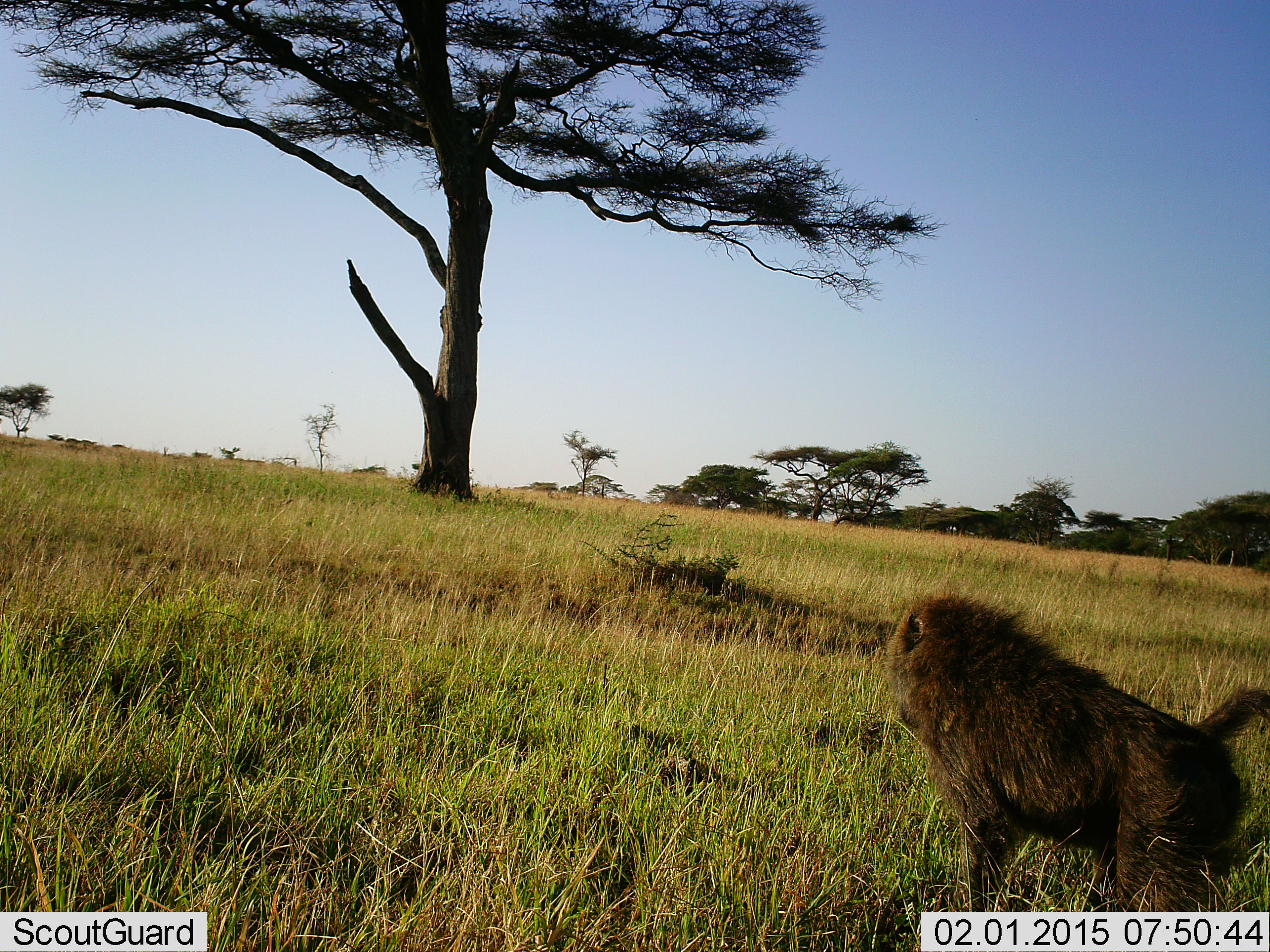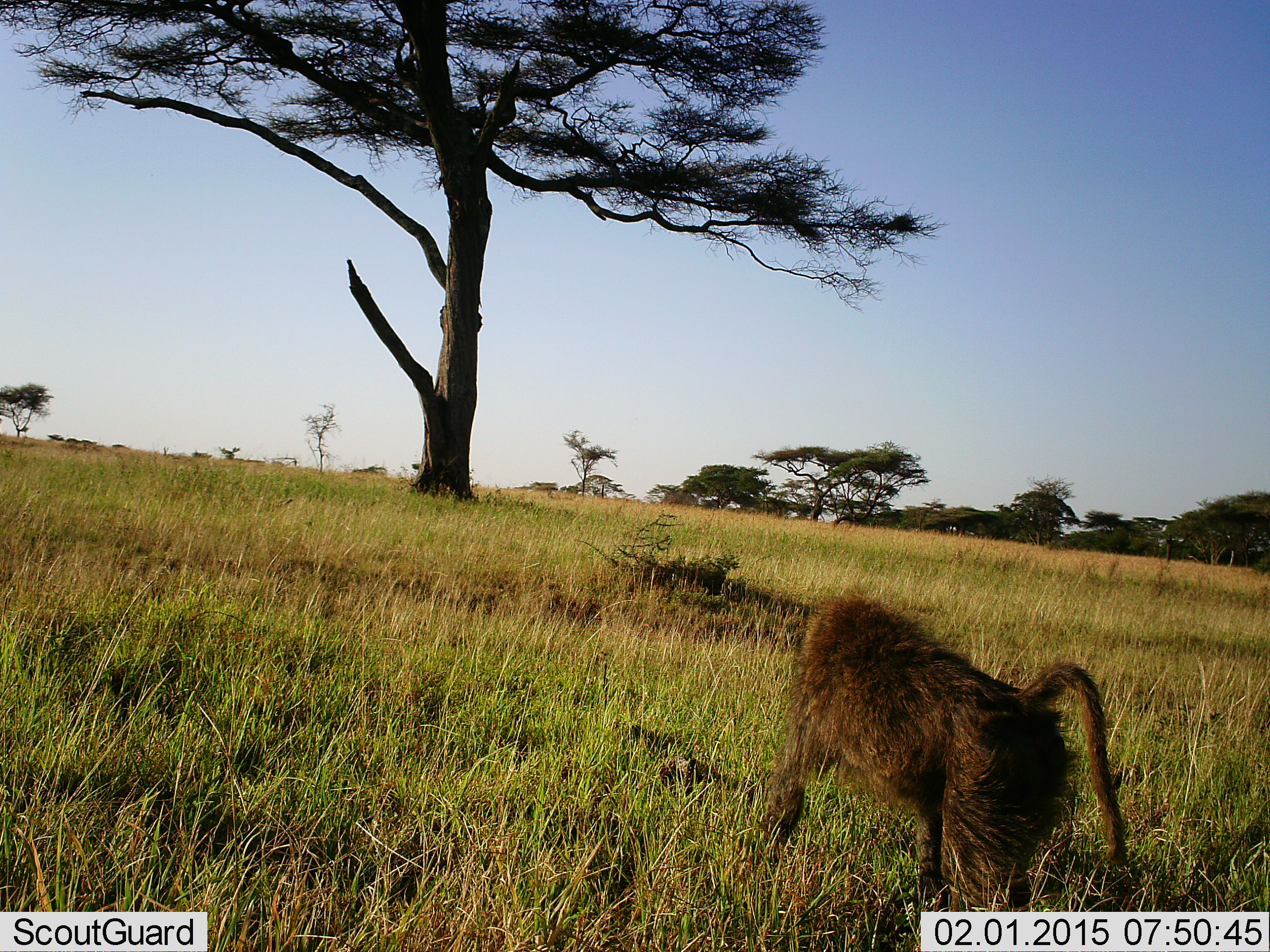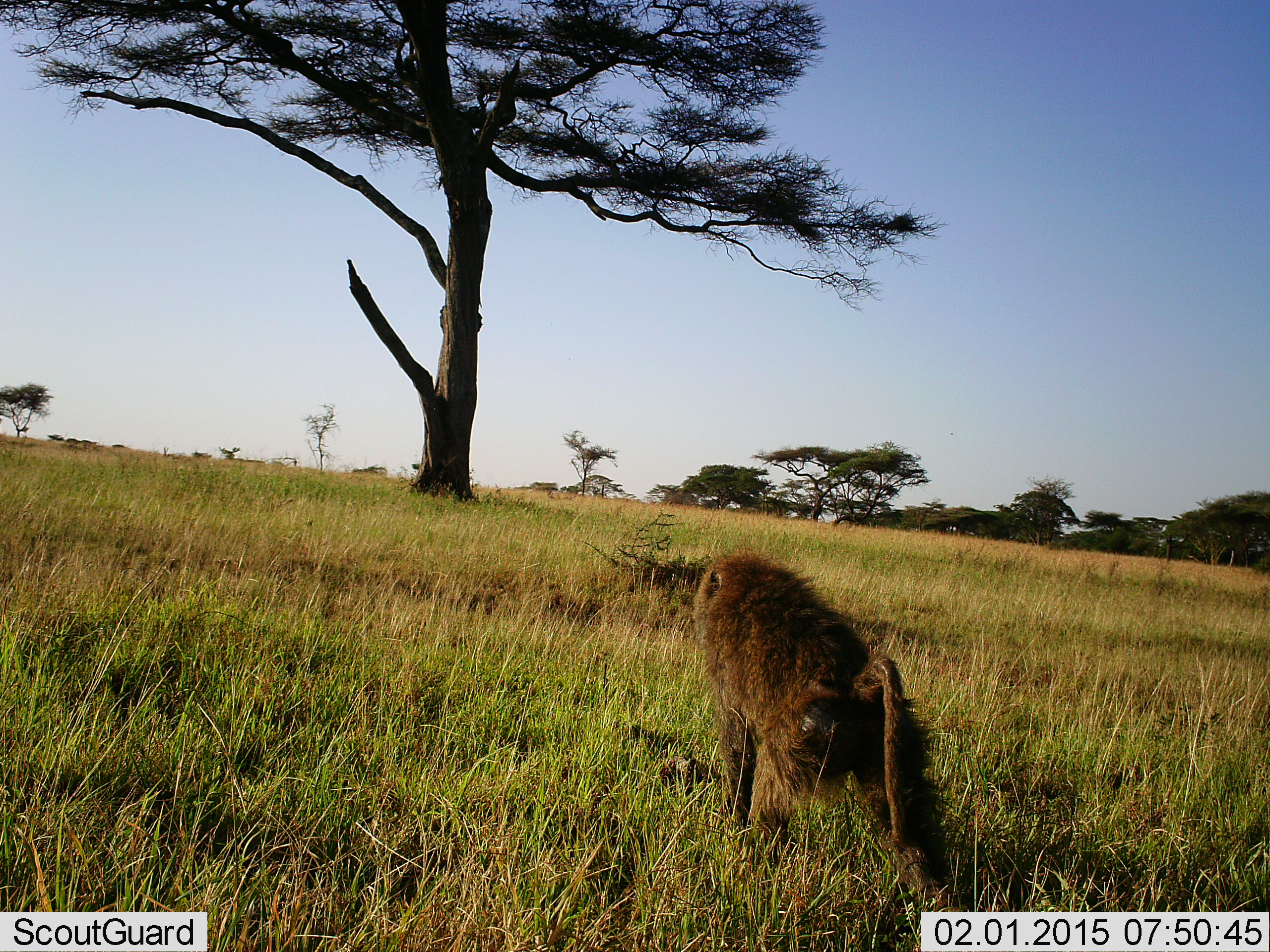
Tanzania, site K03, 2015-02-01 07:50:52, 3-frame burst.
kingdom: Animalia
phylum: Chordata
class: Mammalia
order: Primates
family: Cercopithecidae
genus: Papio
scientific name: Papio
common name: baboon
Baboon (Papio), count 1. Behavior (volunteer vote fractions): standing 10%, resting 0%, moving 100%, interacting 0%. Young present (vote fraction): 0%. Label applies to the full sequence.